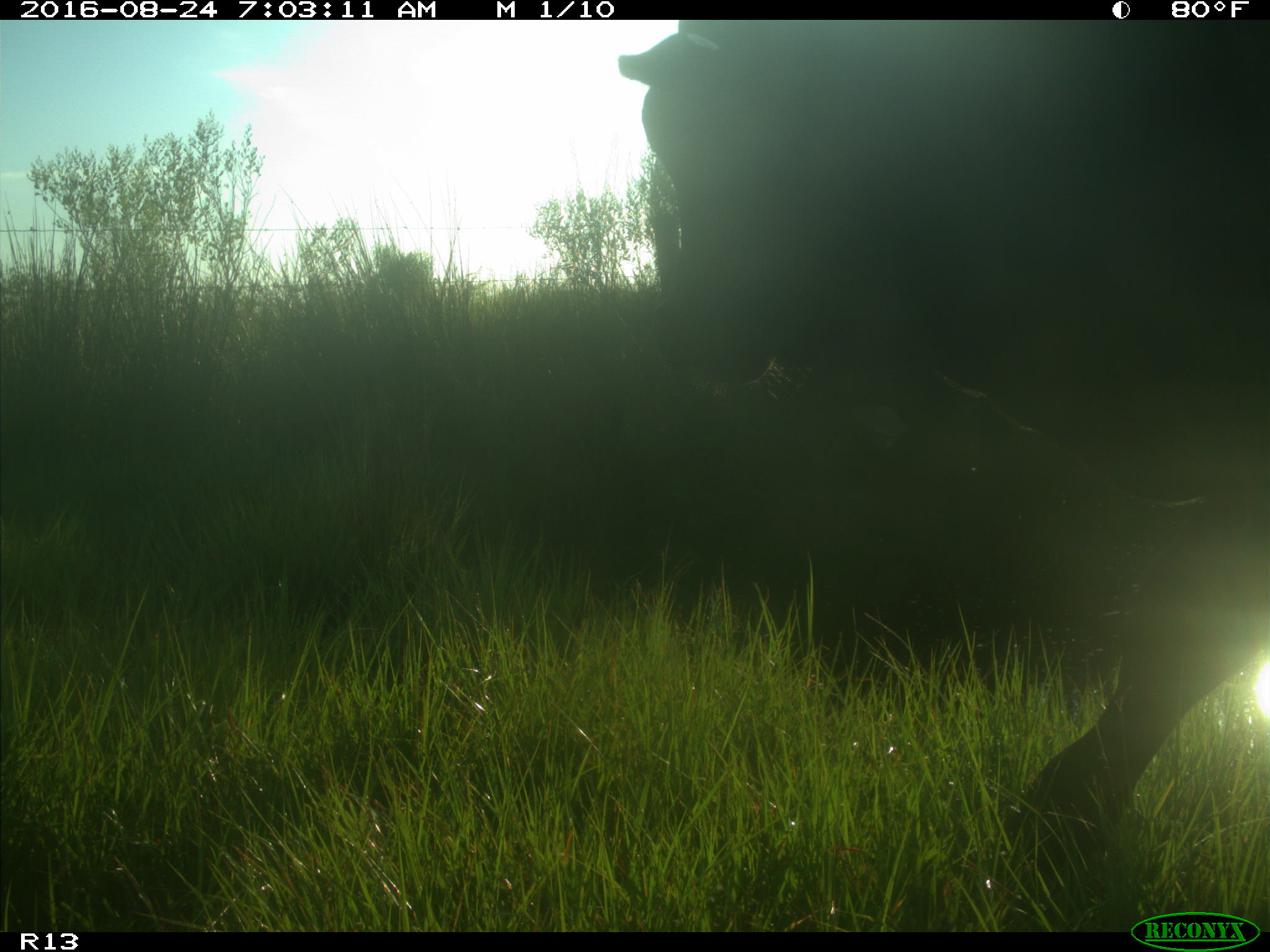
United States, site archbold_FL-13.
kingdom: Animalia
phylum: Chordata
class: Mammalia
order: Artiodactyla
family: Bovidae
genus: Bos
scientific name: Bos taurus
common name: domestic cow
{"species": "Bos taurus (domestic cow)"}